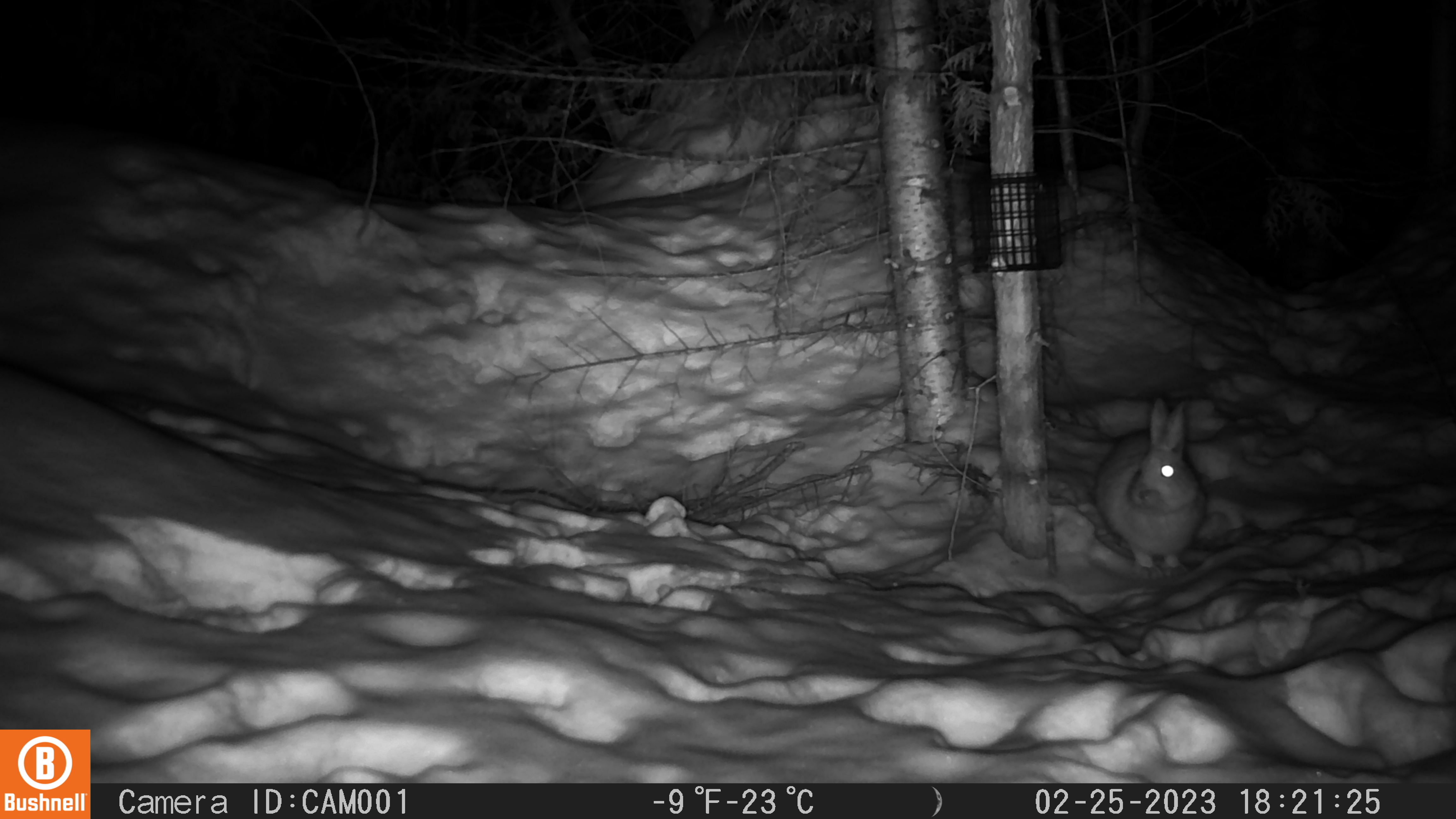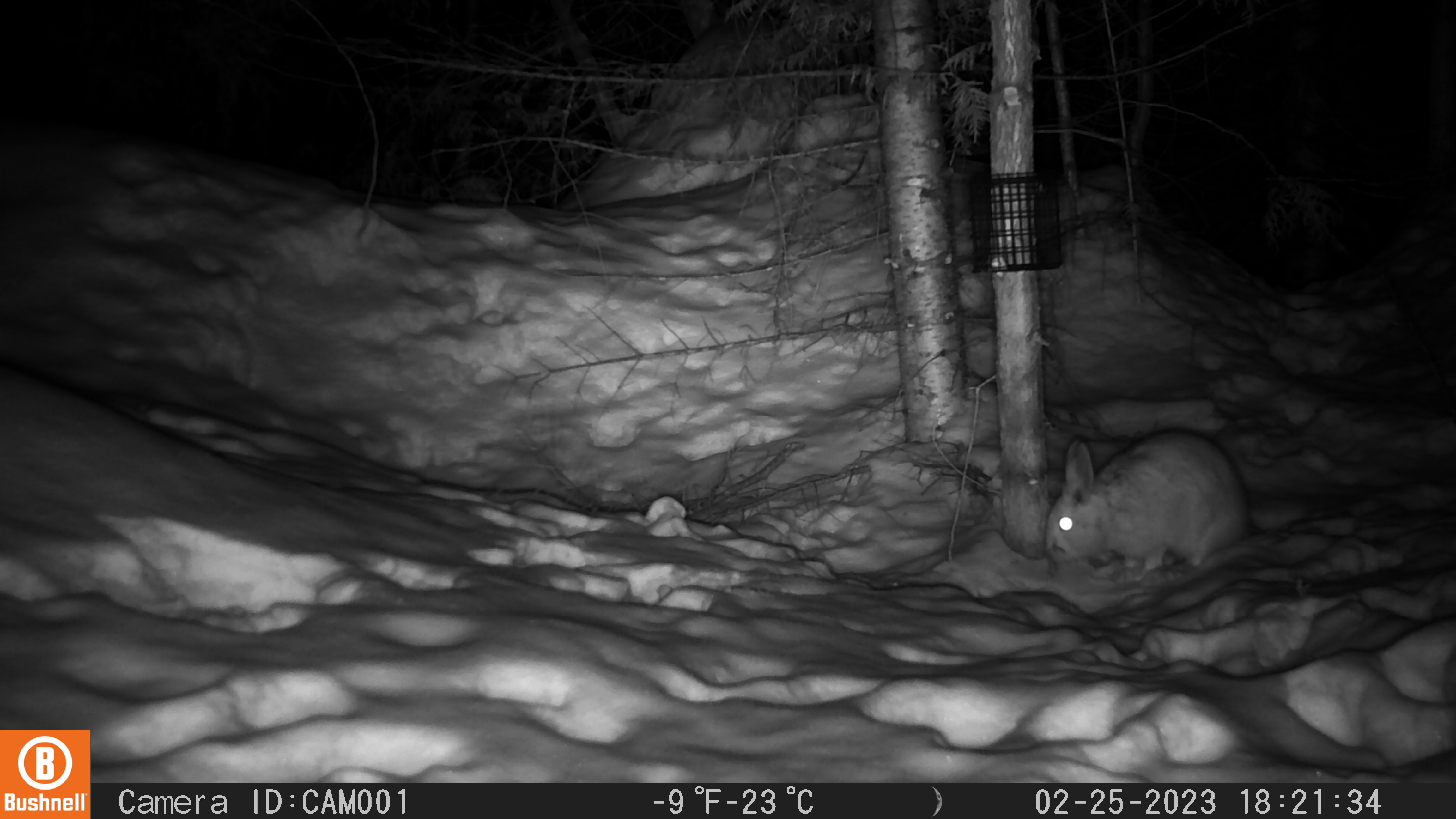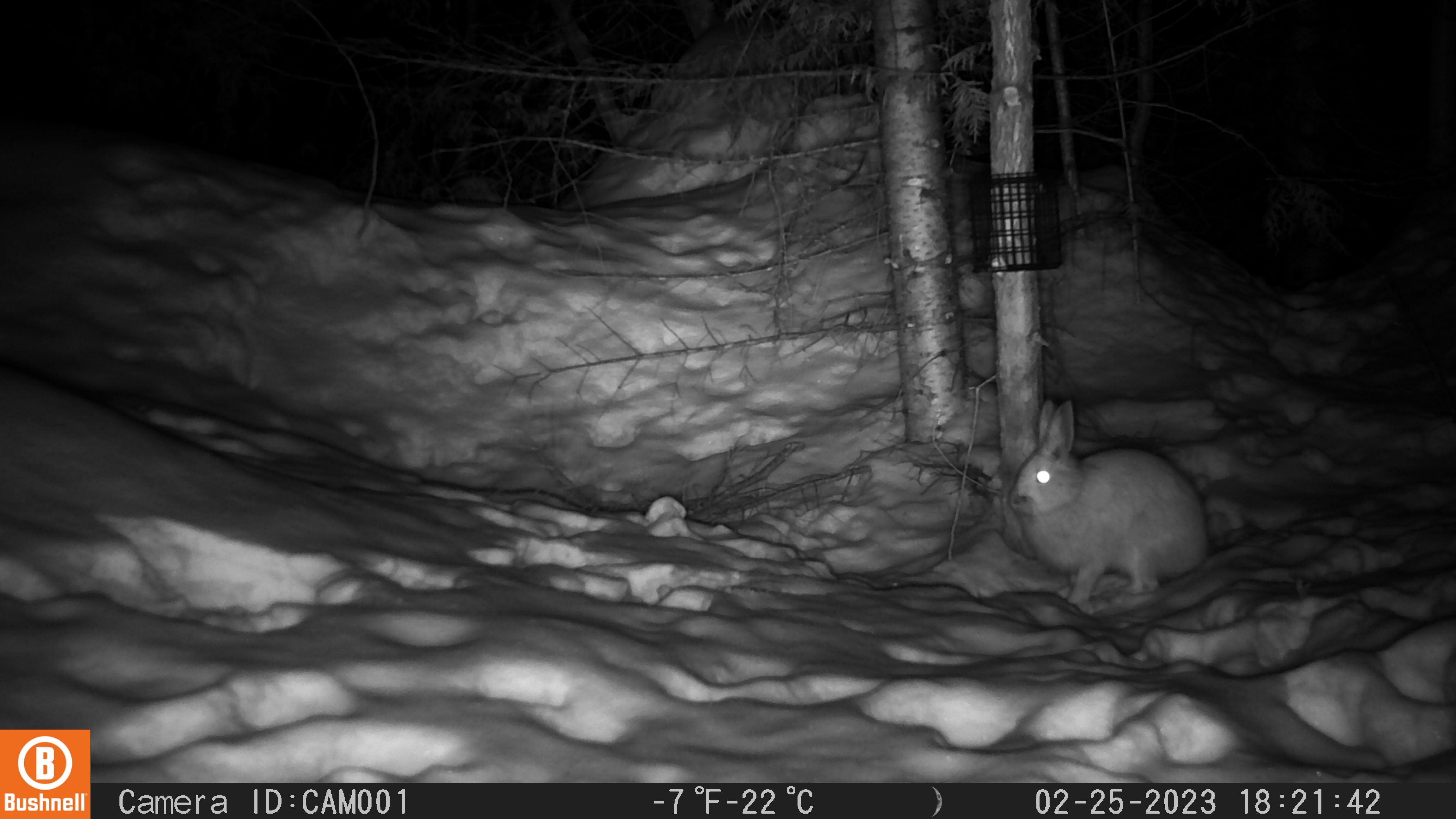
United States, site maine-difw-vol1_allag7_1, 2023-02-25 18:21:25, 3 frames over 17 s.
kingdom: Animalia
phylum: Chordata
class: Mammalia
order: Lagomorpha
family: Leporidae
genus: Lepus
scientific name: Lepus americanus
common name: snowshoe hare